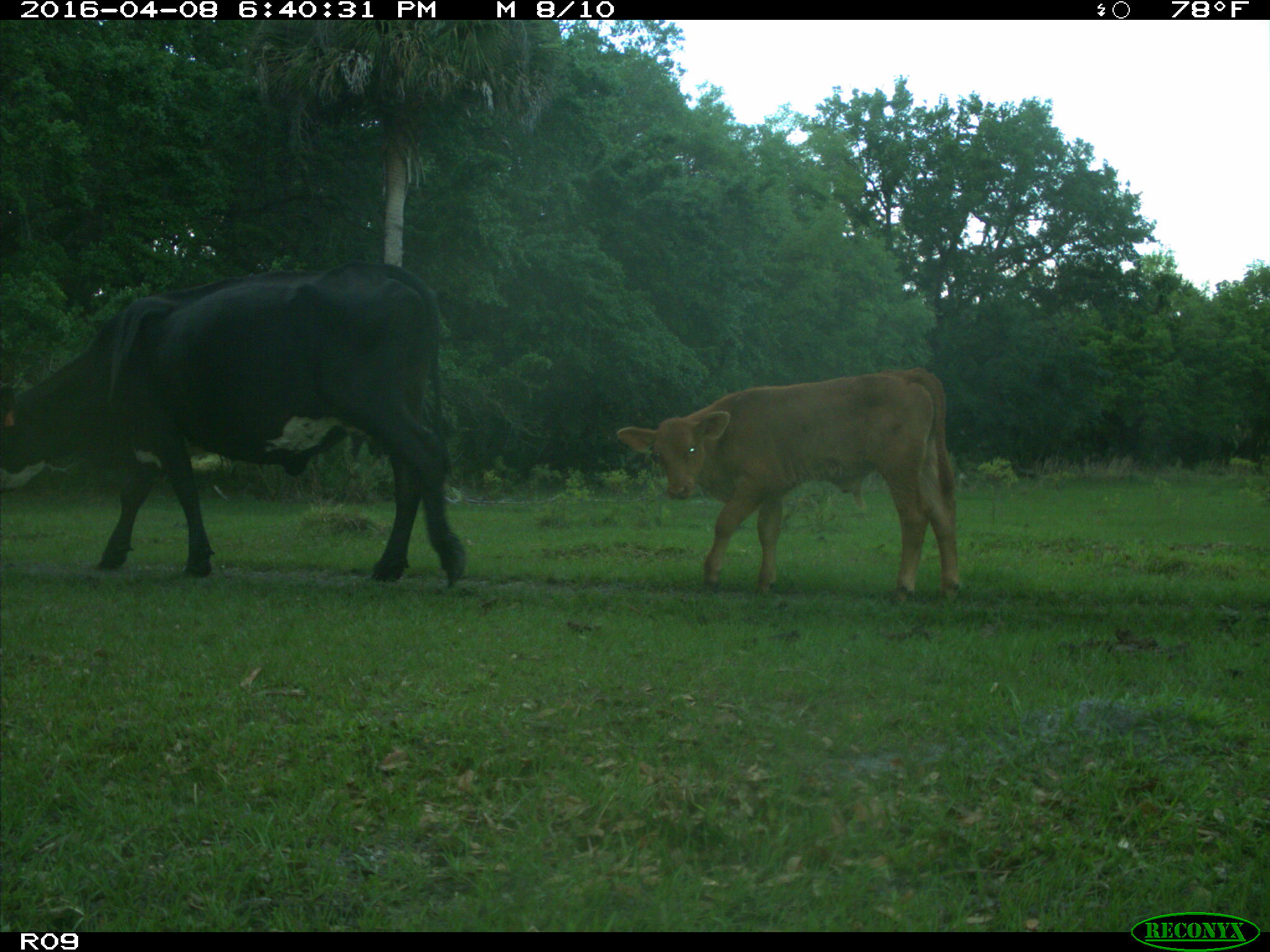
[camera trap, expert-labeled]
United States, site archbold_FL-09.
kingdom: Animalia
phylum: Chordata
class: Mammalia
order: Artiodactyla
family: Bovidae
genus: Bos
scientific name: Bos taurus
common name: domestic cow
Bos taurus (domestic cow).